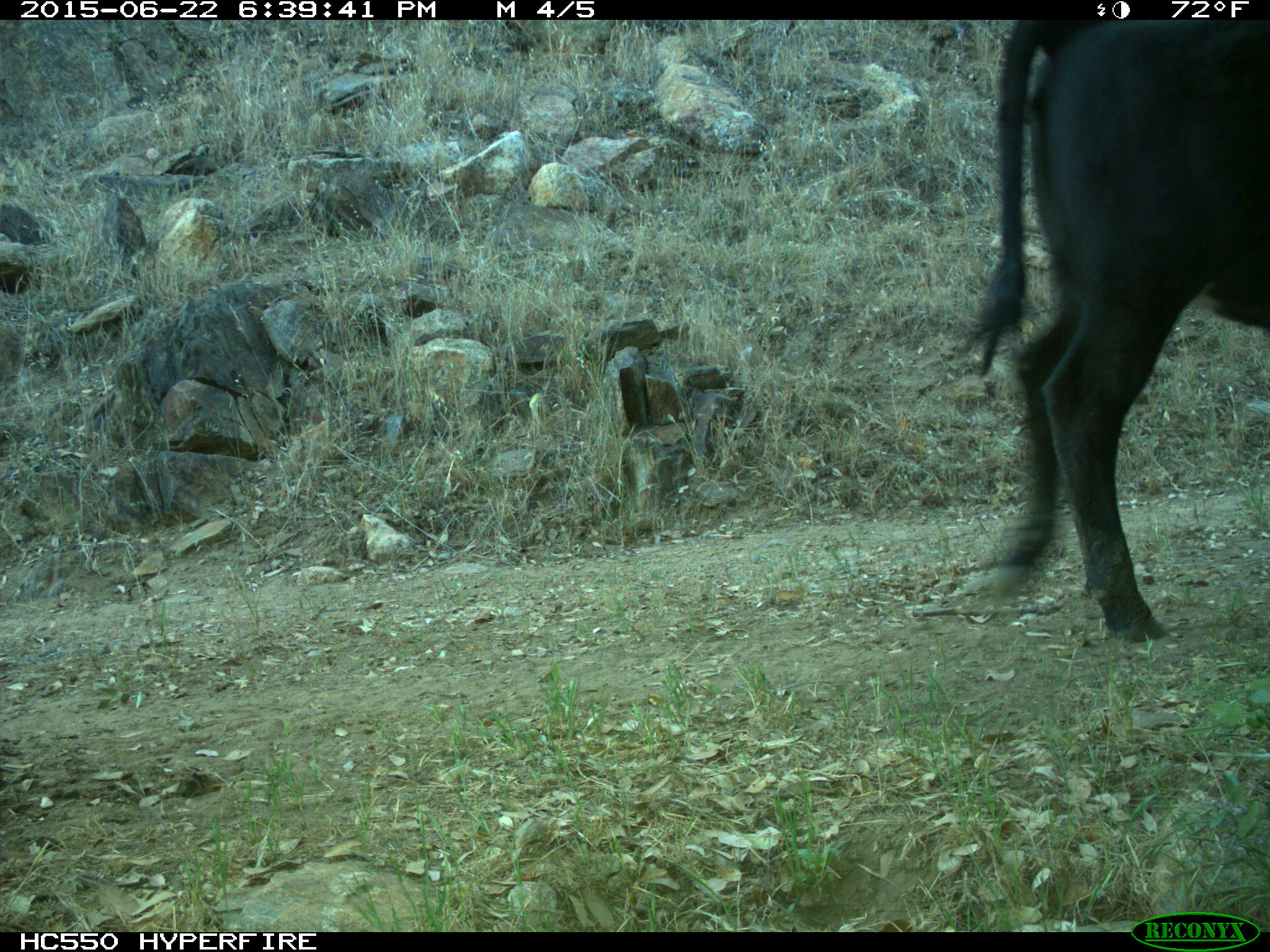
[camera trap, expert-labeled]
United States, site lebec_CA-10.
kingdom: Animalia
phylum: Chordata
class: Mammalia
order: Artiodactyla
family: Bovidae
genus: Bos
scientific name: Bos taurus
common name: domestic cow